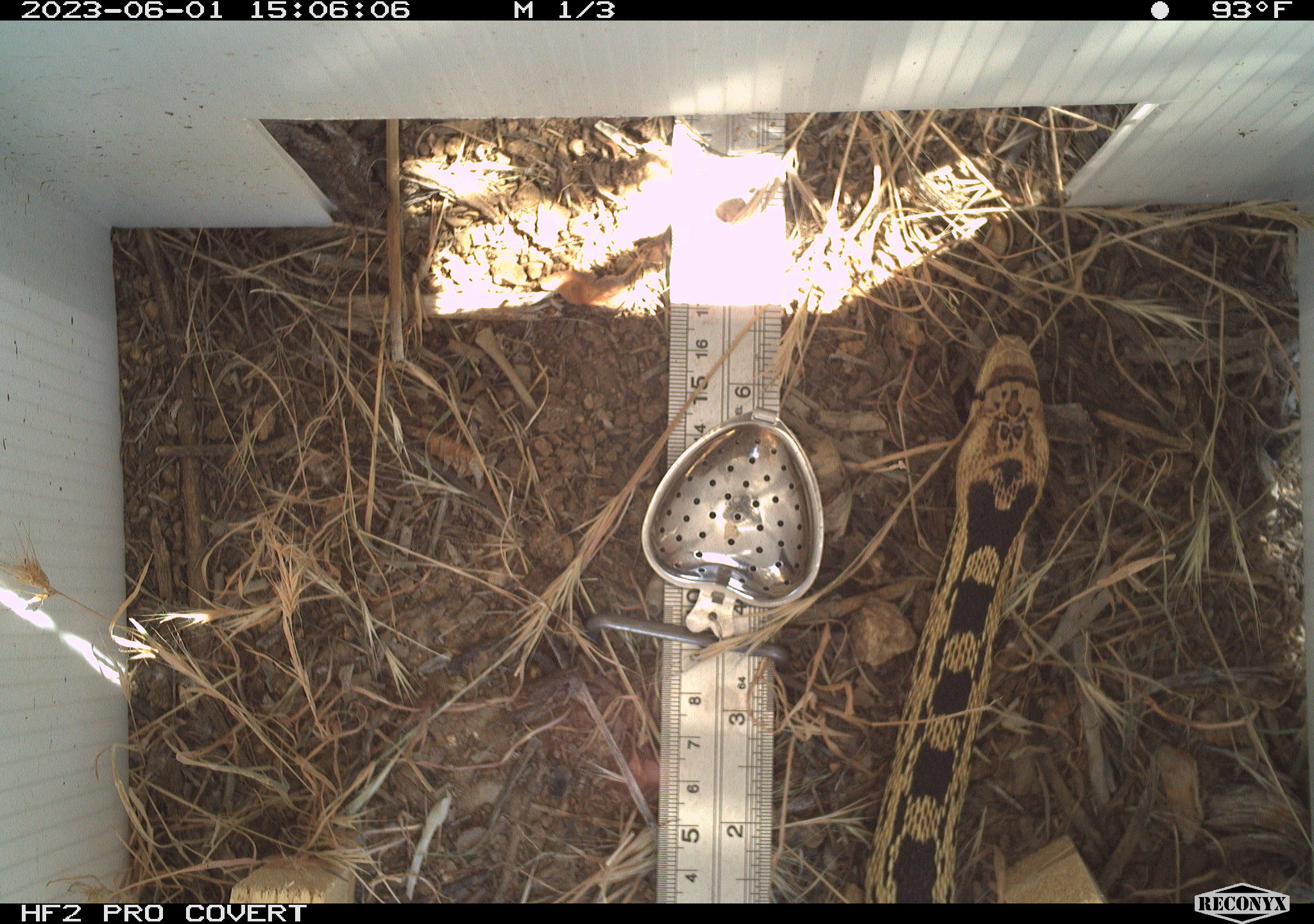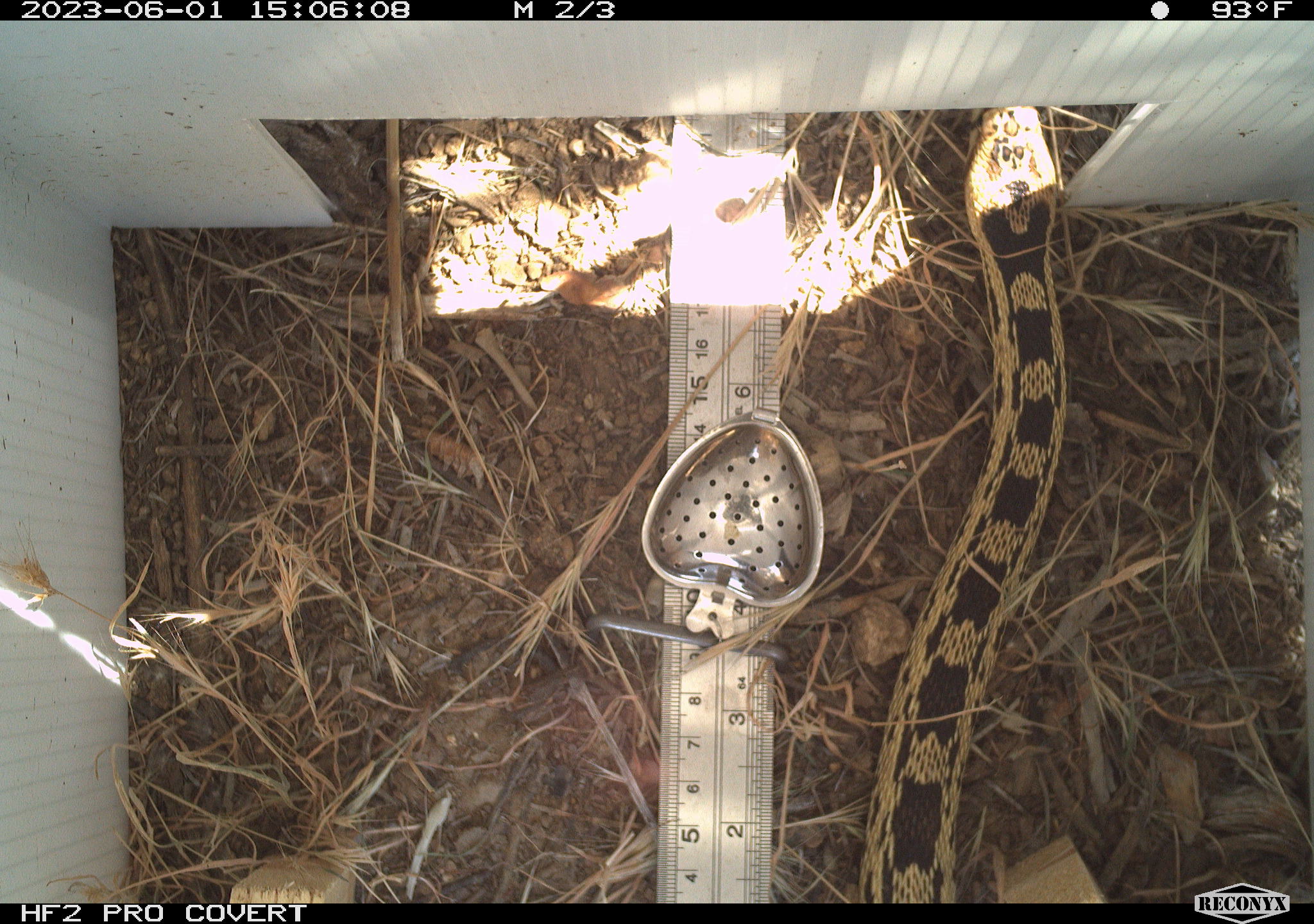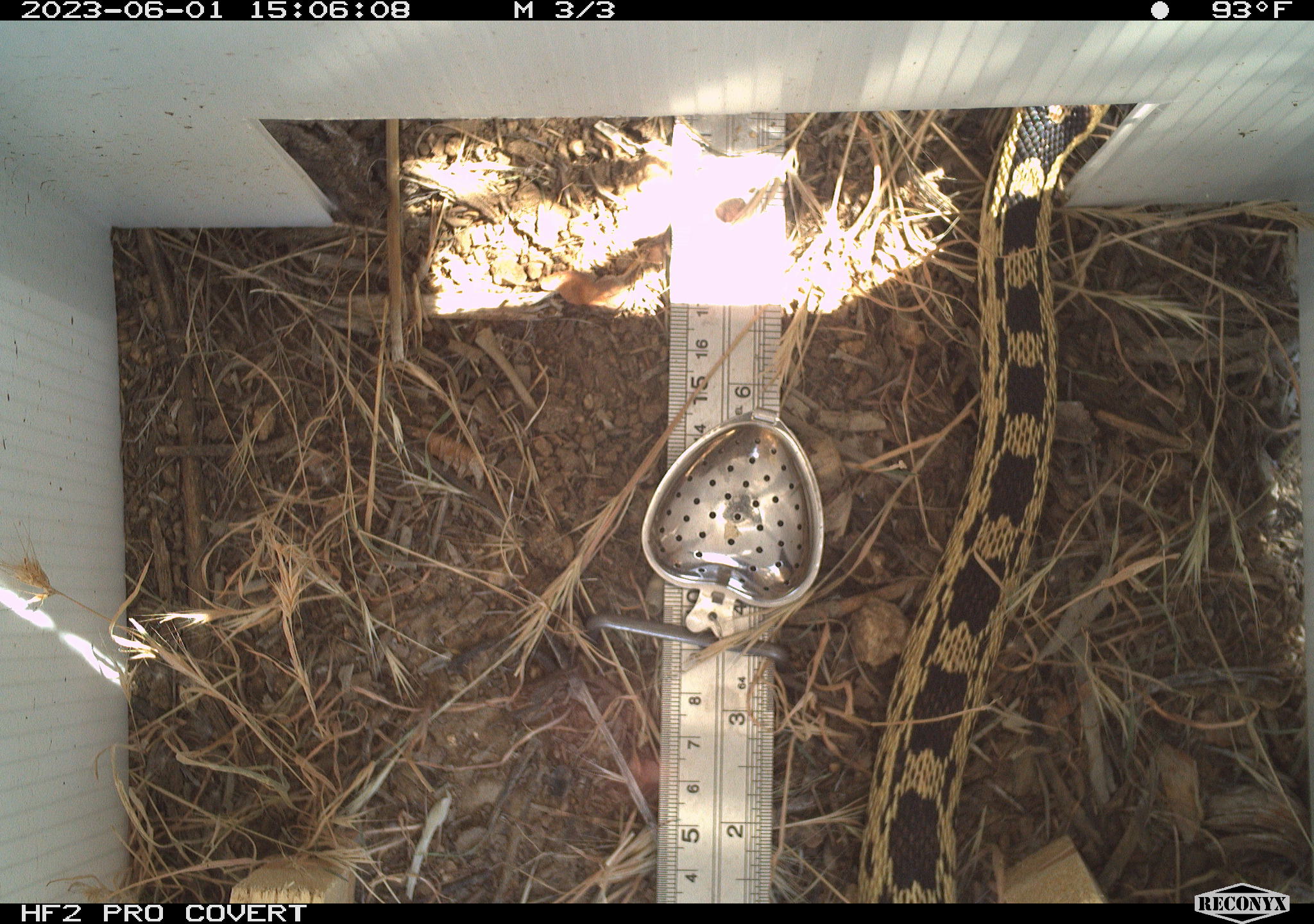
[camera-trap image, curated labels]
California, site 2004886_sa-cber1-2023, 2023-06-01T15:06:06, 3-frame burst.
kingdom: Animalia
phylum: Chordata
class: Reptilia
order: Squamata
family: Colubridae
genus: Pituophis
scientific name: Pituophis catenifer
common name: gophersnake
Gophersnake (Pituophis catenifer).